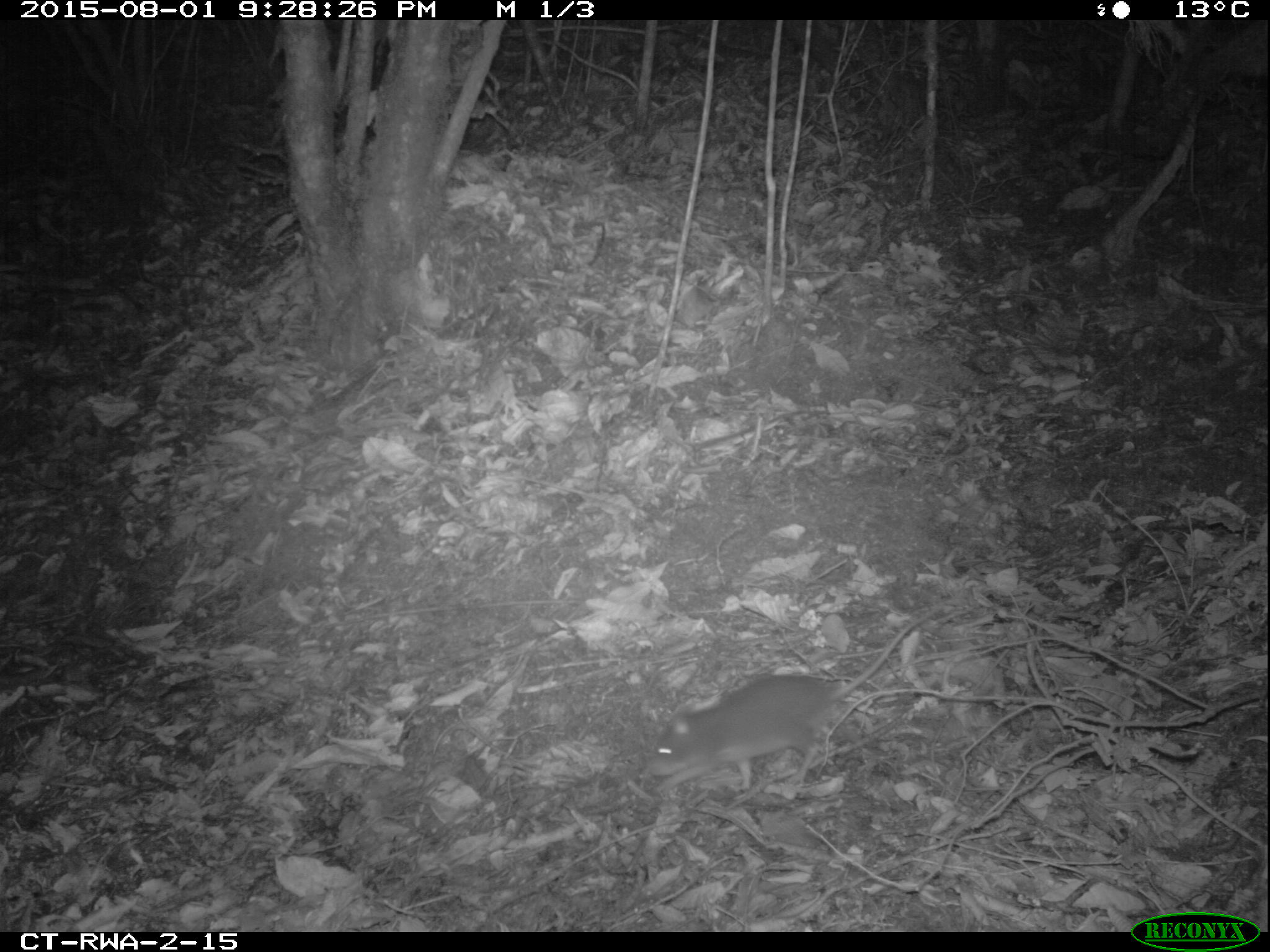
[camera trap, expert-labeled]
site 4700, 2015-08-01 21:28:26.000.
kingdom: Animalia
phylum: Chordata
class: Mammalia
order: Rodentia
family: Nesomyidae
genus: Cricetomys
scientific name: Cricetomys gambianus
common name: african giant pouched rat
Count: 1.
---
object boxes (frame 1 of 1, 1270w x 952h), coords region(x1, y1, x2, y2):
cricetomys gambianus: region(642, 600, 951, 797)